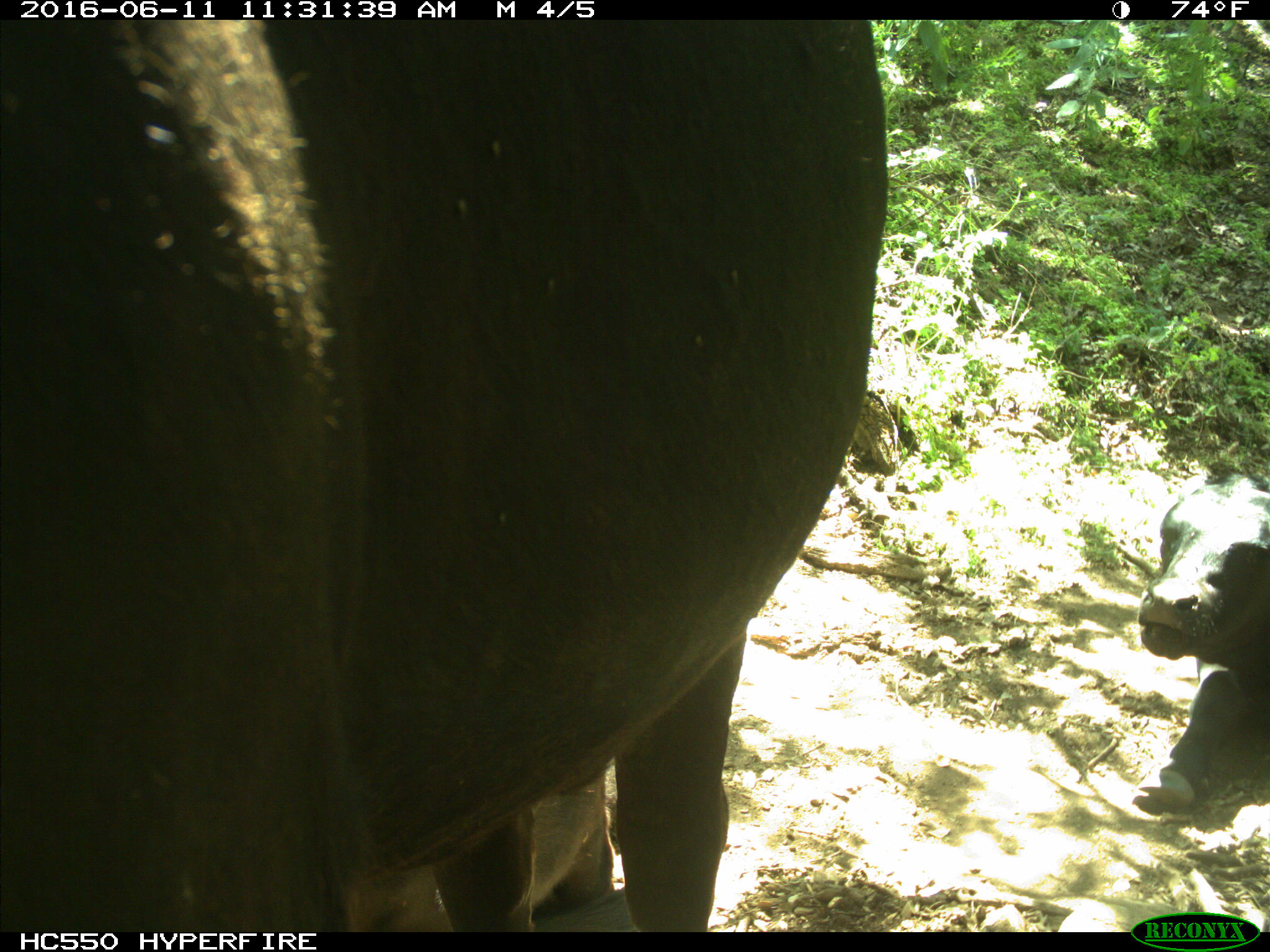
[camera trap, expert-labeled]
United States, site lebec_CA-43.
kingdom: Animalia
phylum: Chordata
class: Mammalia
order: Artiodactyla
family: Bovidae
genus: Bos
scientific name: Bos taurus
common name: domestic cow